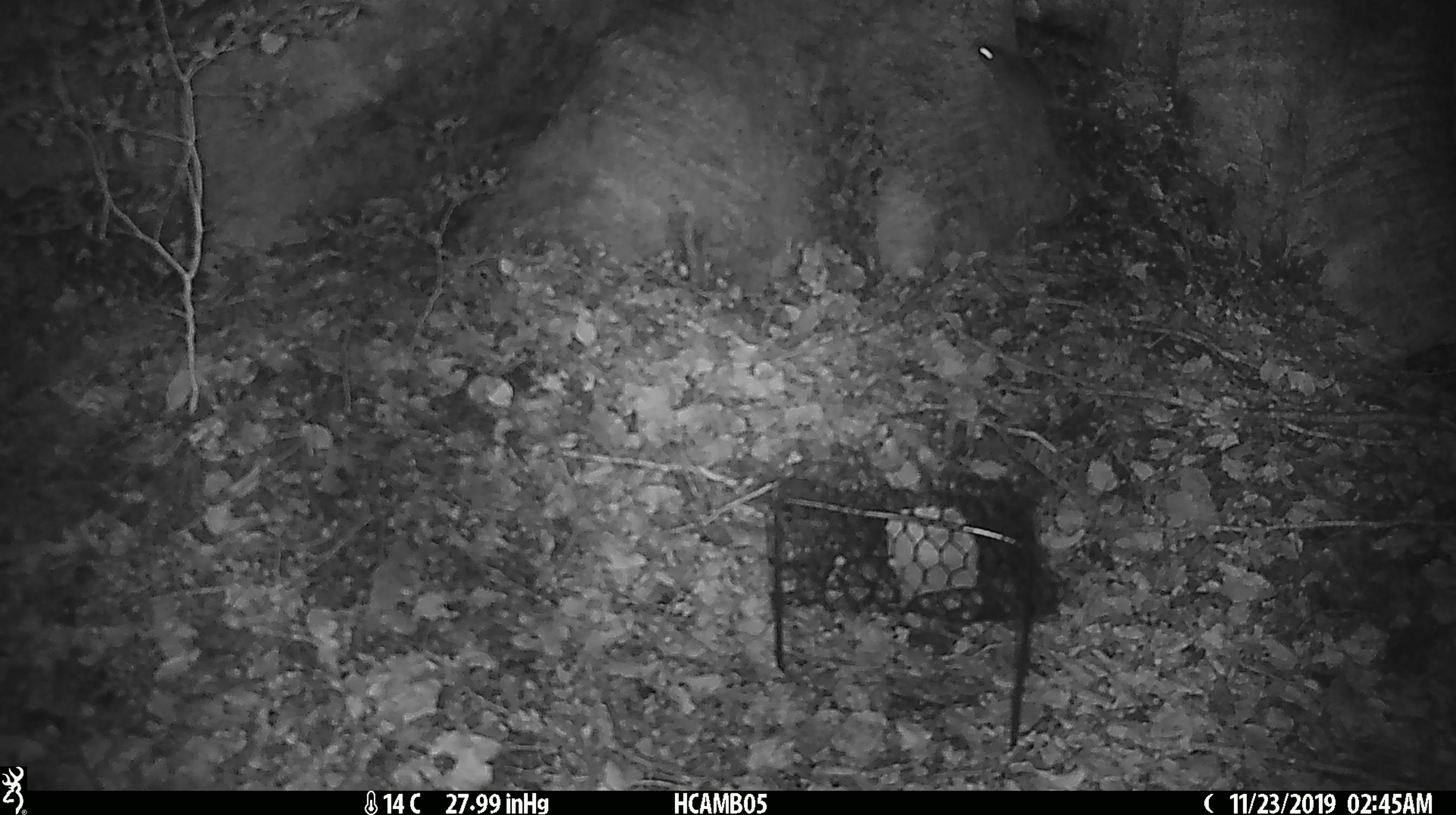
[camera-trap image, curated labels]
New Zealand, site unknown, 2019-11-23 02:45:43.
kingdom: Animalia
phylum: Chordata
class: Mammalia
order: Rodentia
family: Muridae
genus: Mus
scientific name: Mus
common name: mouse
Mouse (Mus).